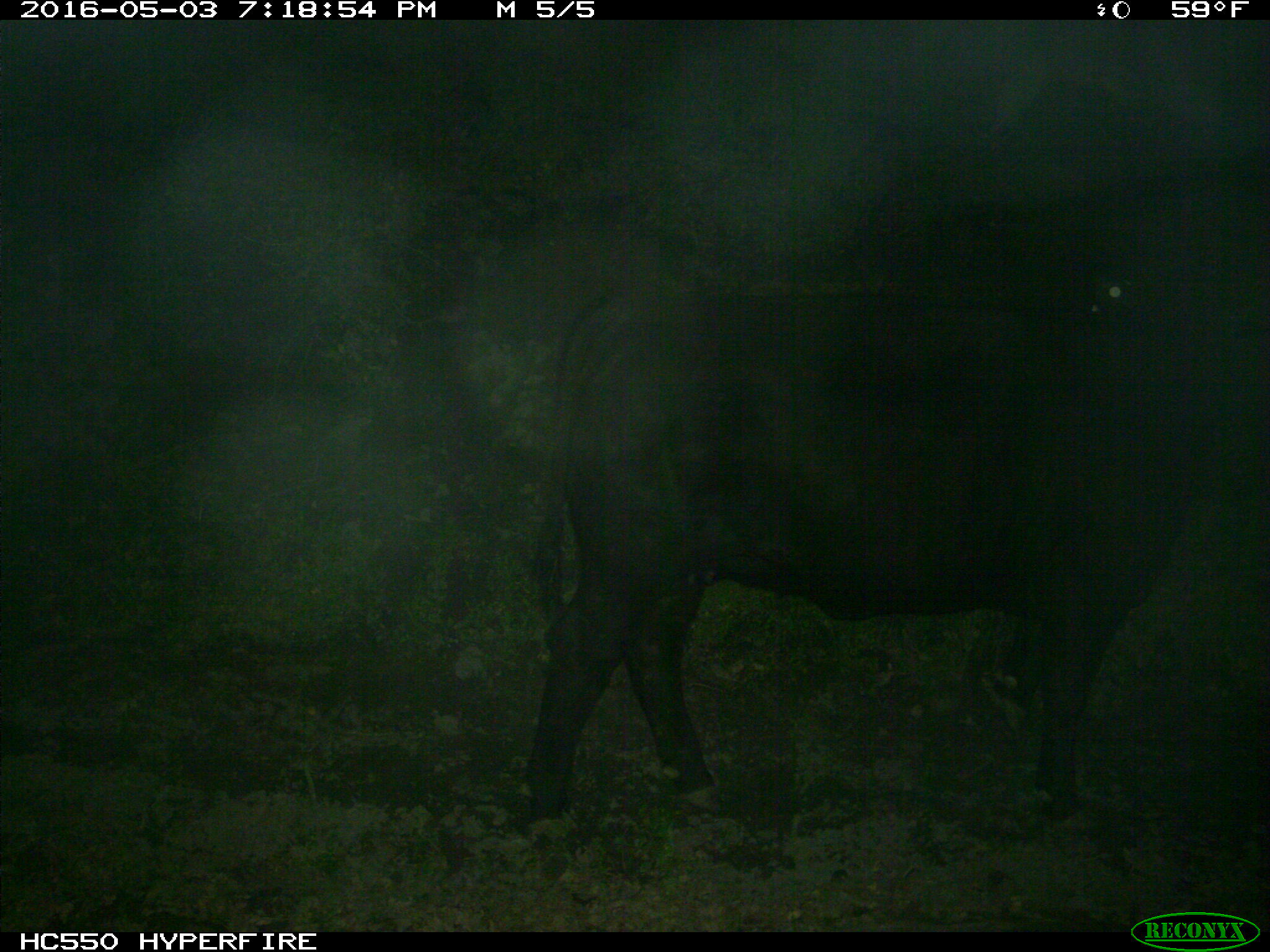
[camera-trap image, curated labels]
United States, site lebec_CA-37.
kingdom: Animalia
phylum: Chordata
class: Mammalia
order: Artiodactyla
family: Bovidae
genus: Bos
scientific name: Bos taurus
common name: domestic cow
Bos taurus (domestic cow).